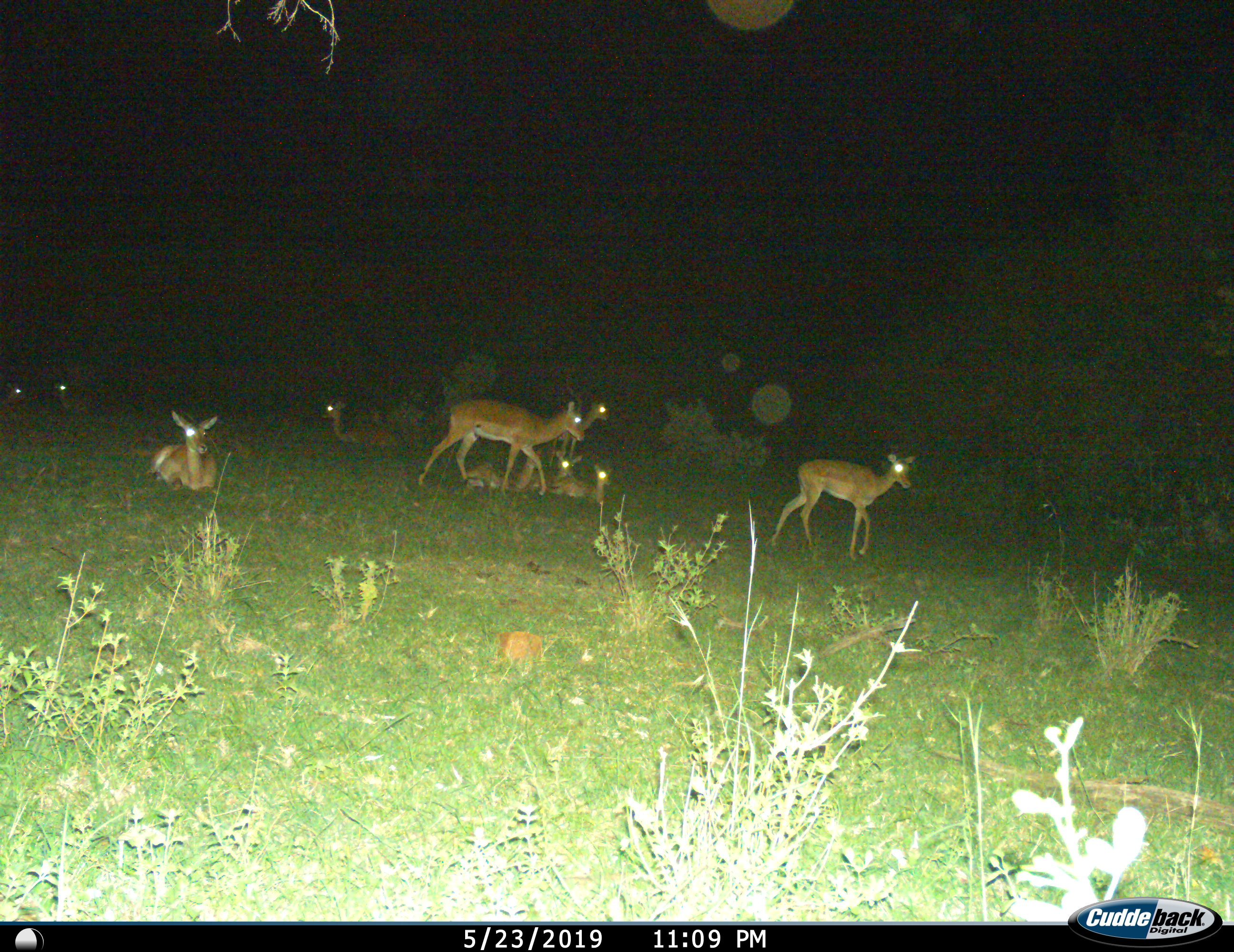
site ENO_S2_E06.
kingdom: Animalia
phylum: Chordata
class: Mammalia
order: Artiodactyla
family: Bovidae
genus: Aepyceros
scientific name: Aepyceros melampus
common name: impala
Impala (Aepyceros melampus), count 10. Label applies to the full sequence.